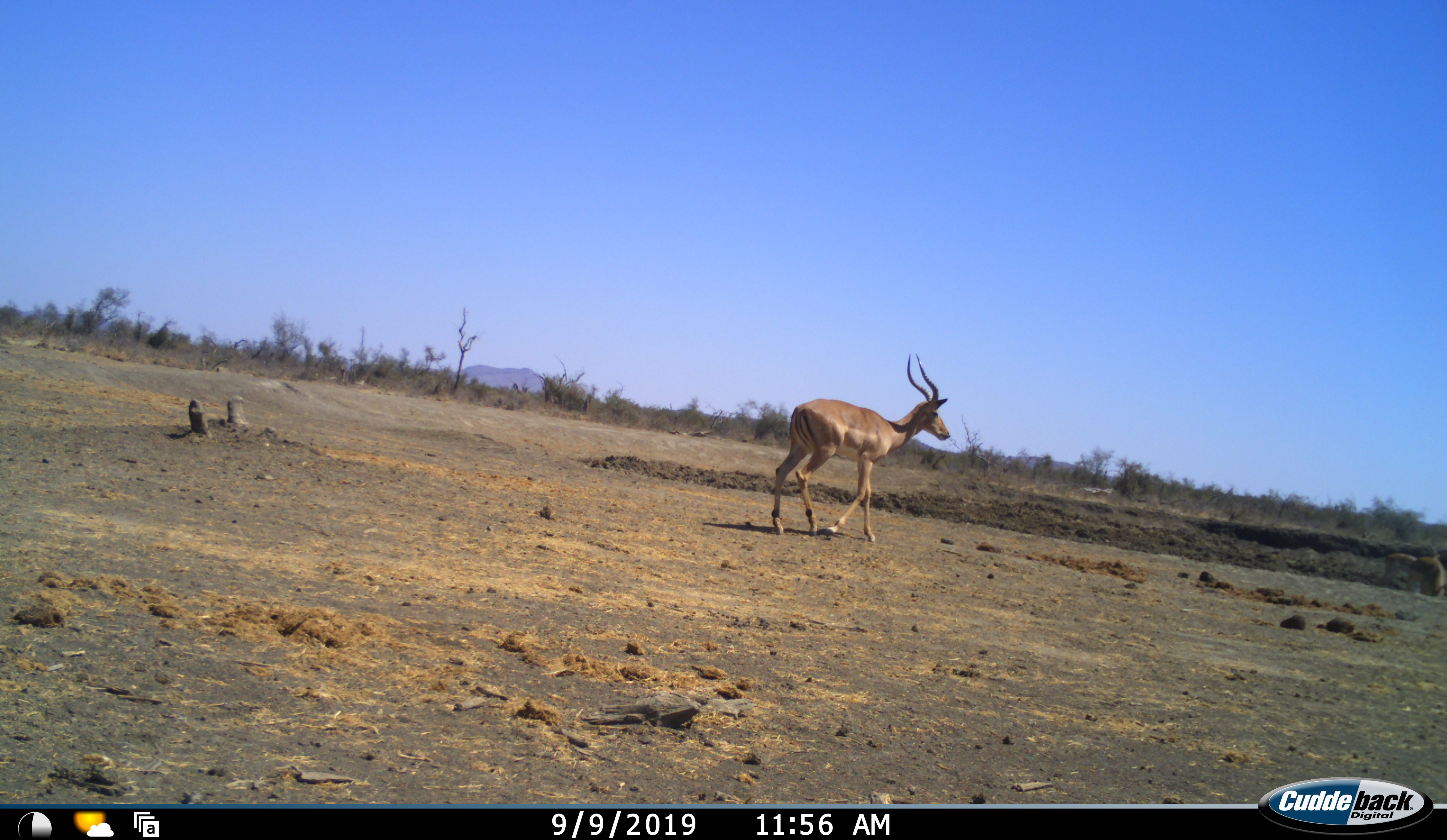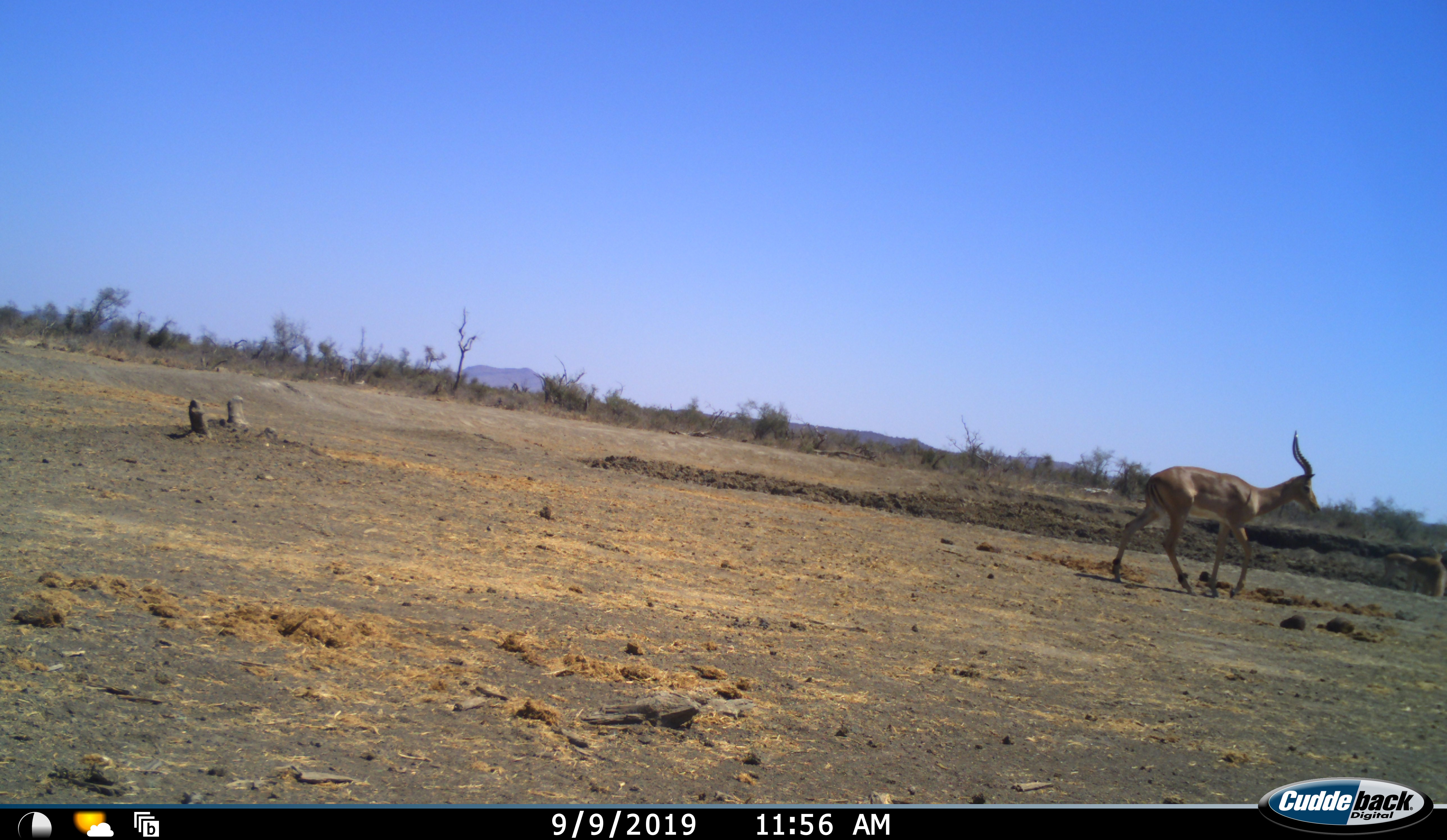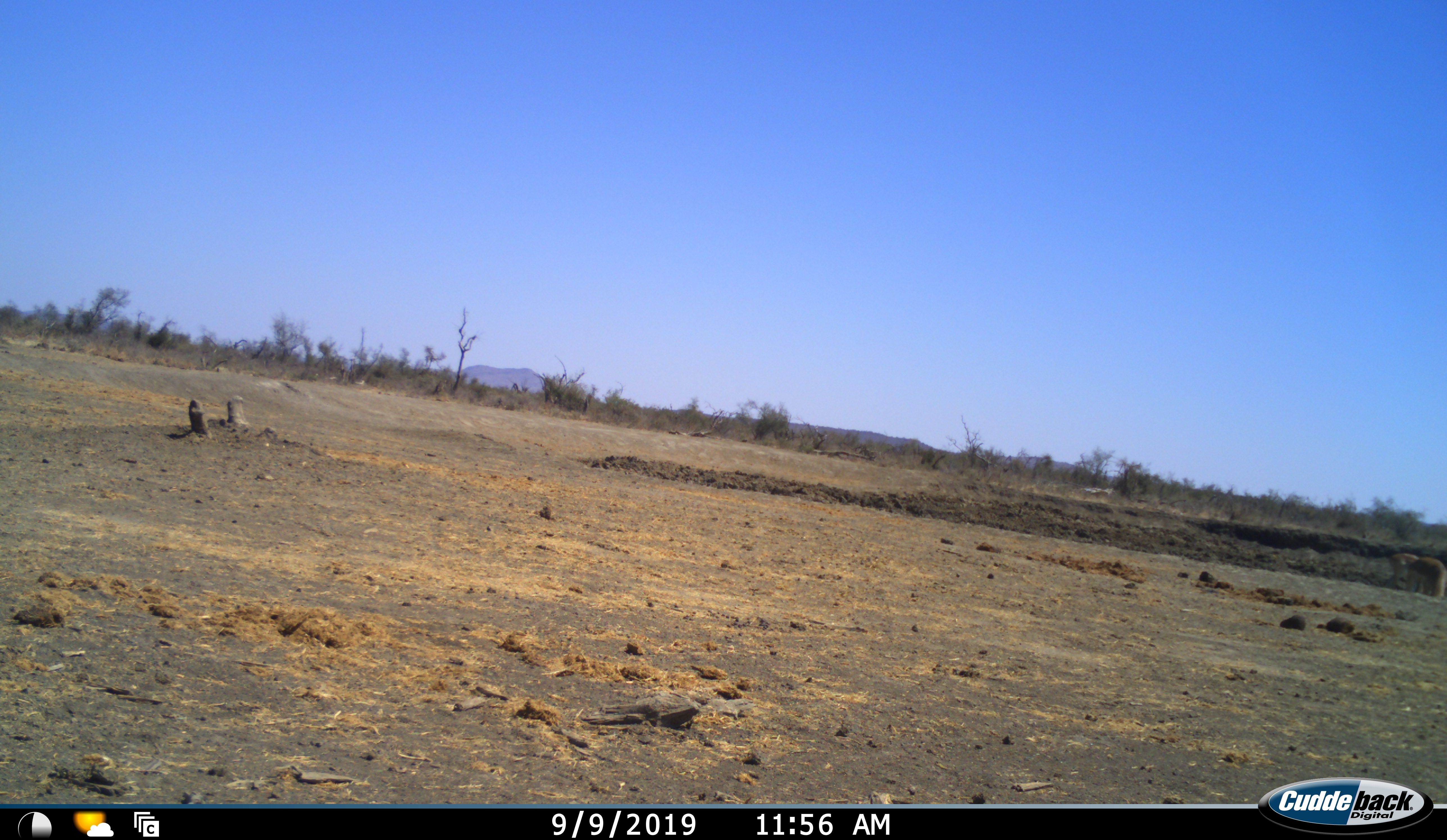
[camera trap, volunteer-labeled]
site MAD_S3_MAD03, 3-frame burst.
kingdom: Animalia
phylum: Chordata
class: Mammalia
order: Artiodactyla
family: Bovidae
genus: Aepyceros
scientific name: Aepyceros melampus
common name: impala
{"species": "impala (Aepyceros melampus)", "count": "1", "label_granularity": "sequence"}